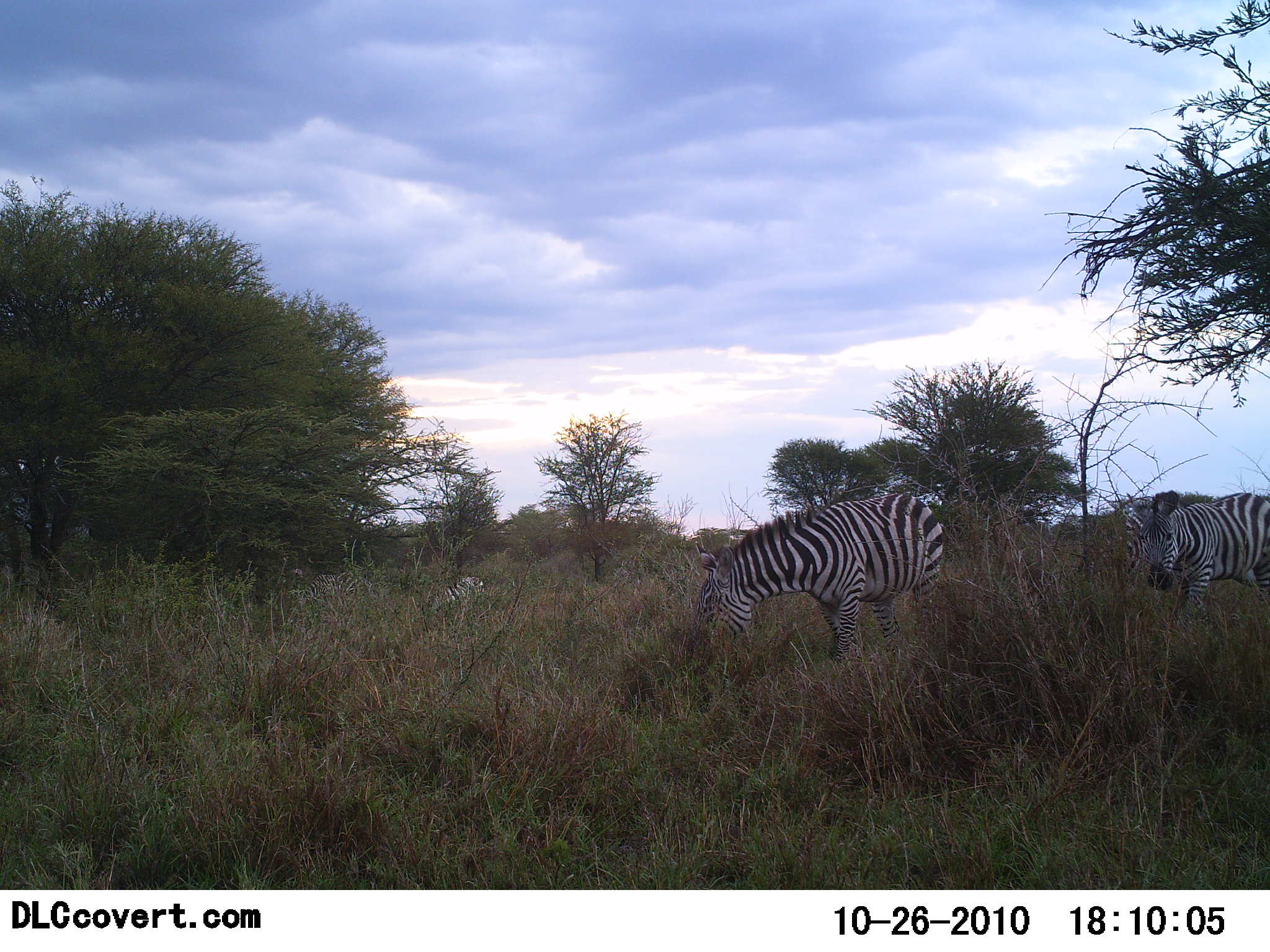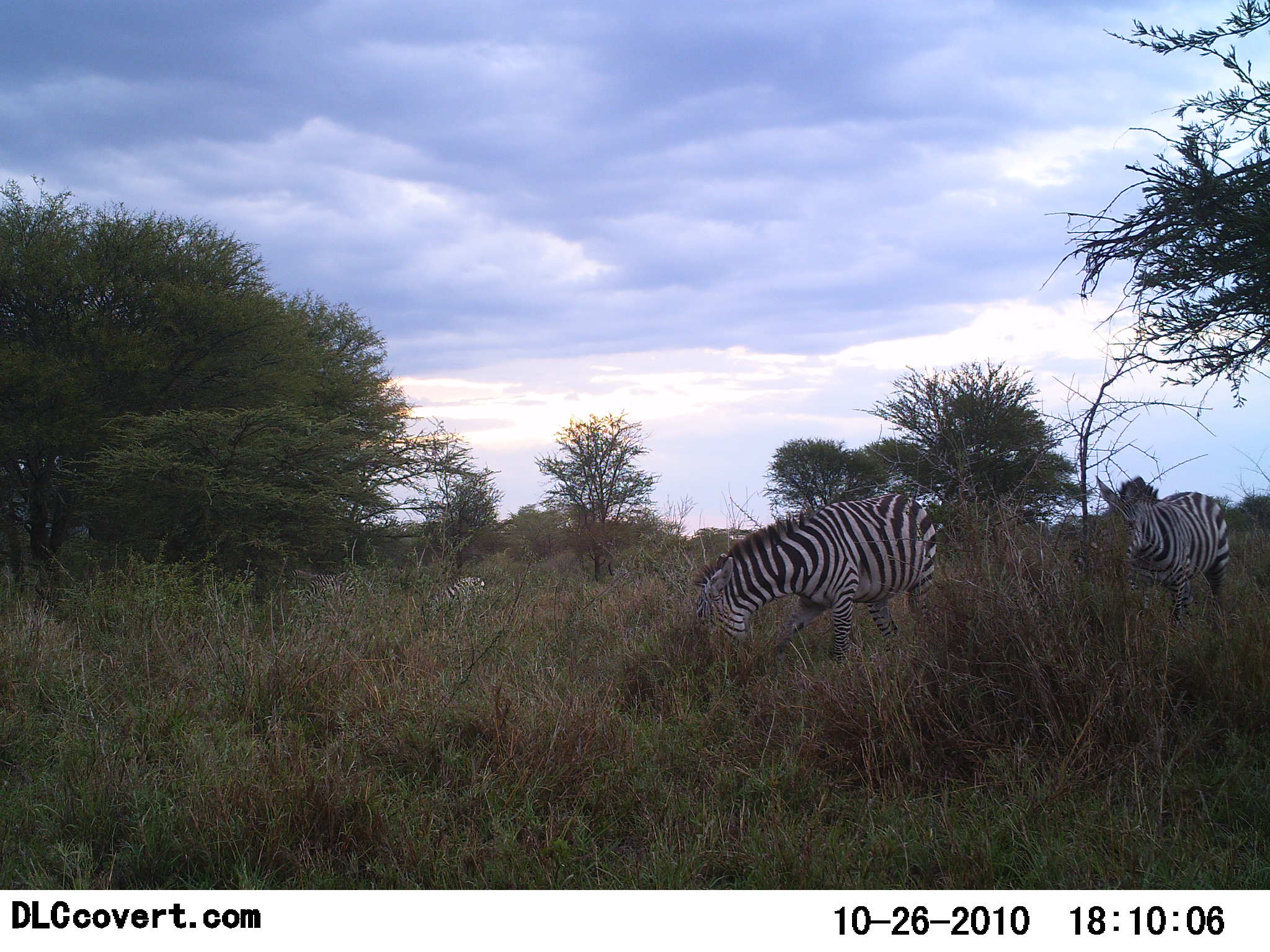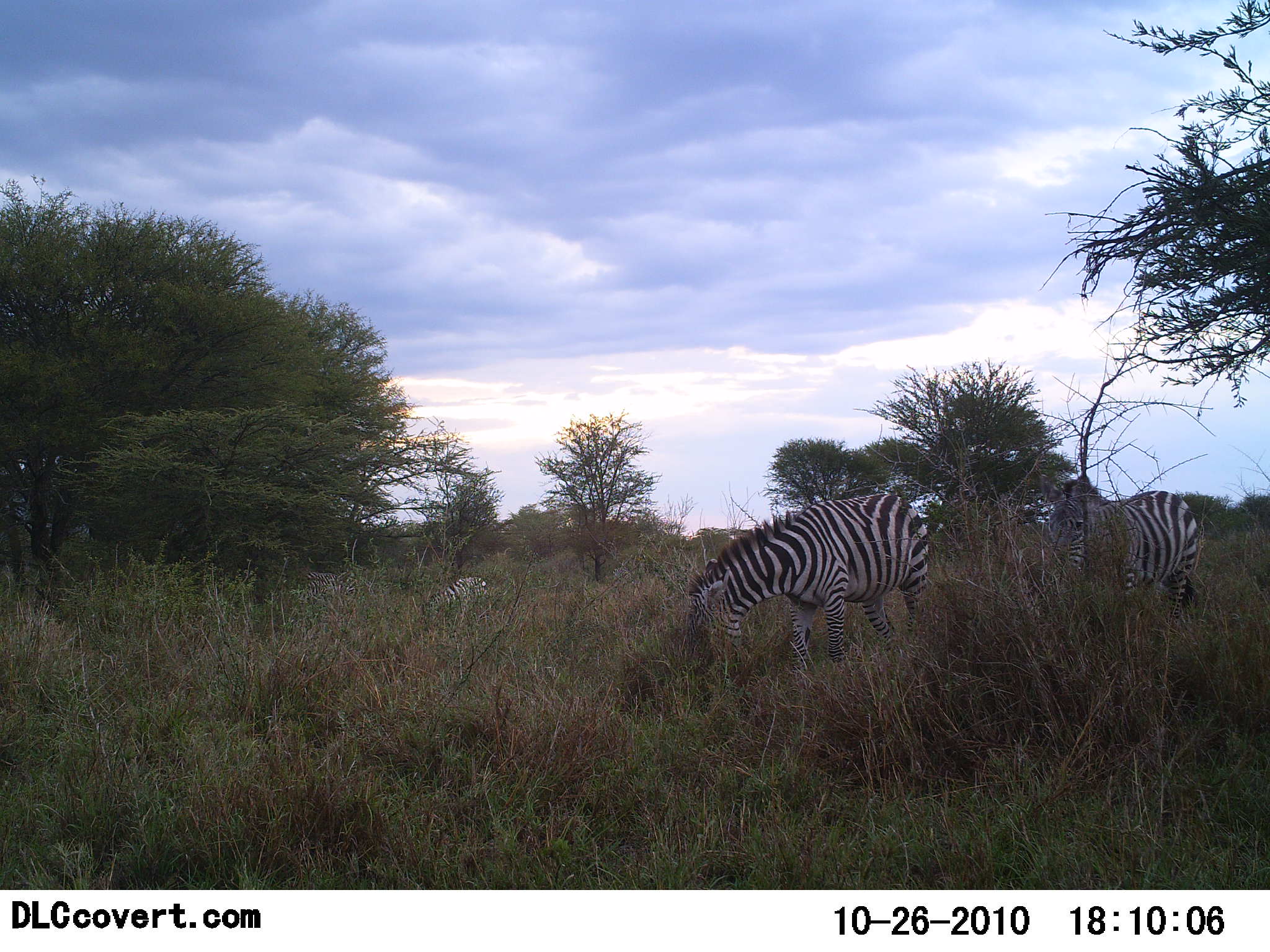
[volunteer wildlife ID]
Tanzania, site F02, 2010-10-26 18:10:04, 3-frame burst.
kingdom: Animalia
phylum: Chordata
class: Mammalia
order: Perissodactyla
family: Equidae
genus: Equus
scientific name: Equus quagga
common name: plains zebra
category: zebra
Zebra (plains zebra) (Equus quagga), count 3. Behavior (volunteer vote fractions): standing 25%, resting 0%, moving 58%, interacting 8%. Young present (vote fraction): 8%. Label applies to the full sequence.